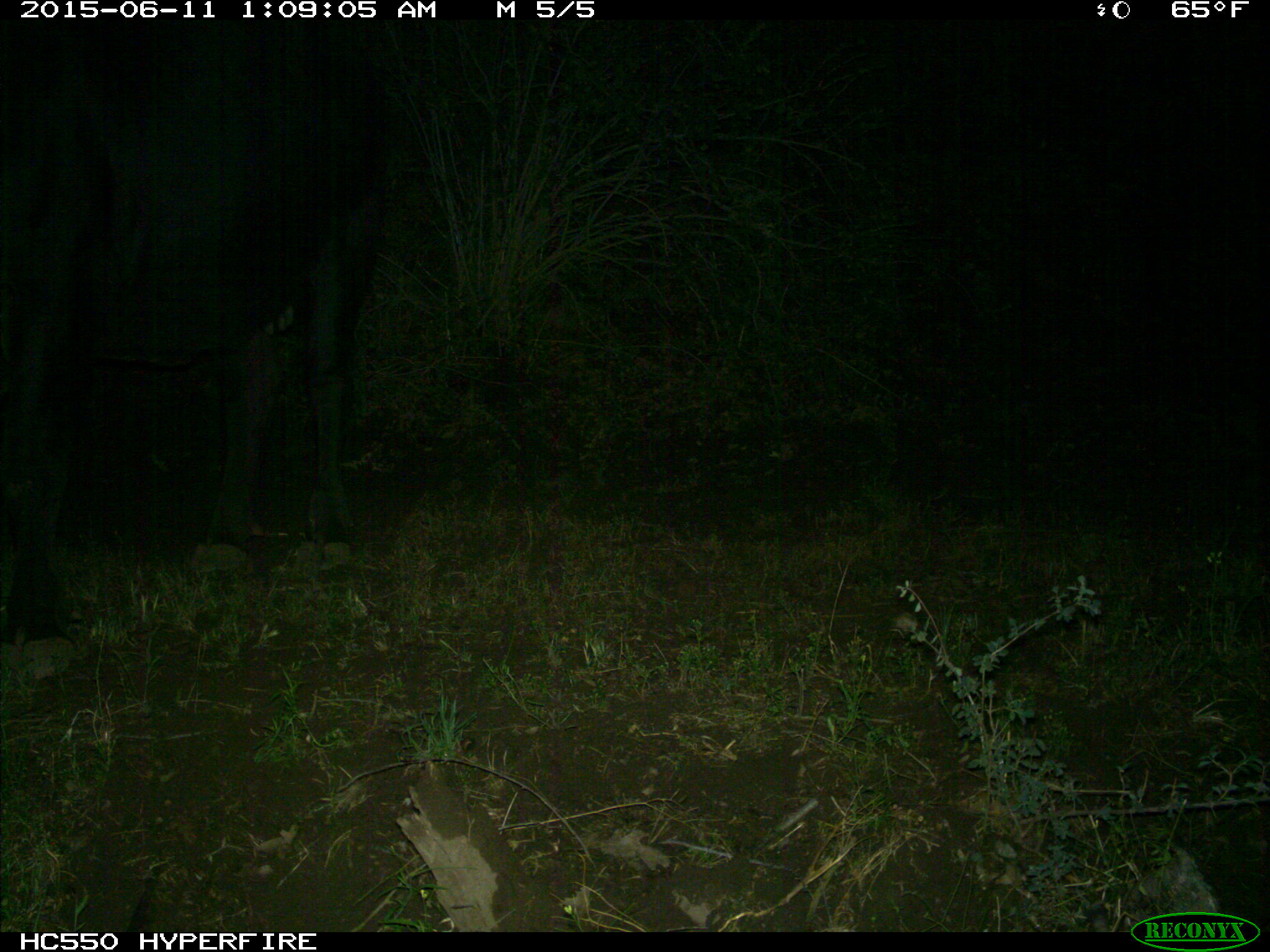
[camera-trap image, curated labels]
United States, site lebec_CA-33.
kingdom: Animalia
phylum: Chordata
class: Mammalia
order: Artiodactyla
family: Bovidae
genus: Bos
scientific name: Bos taurus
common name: domestic cow